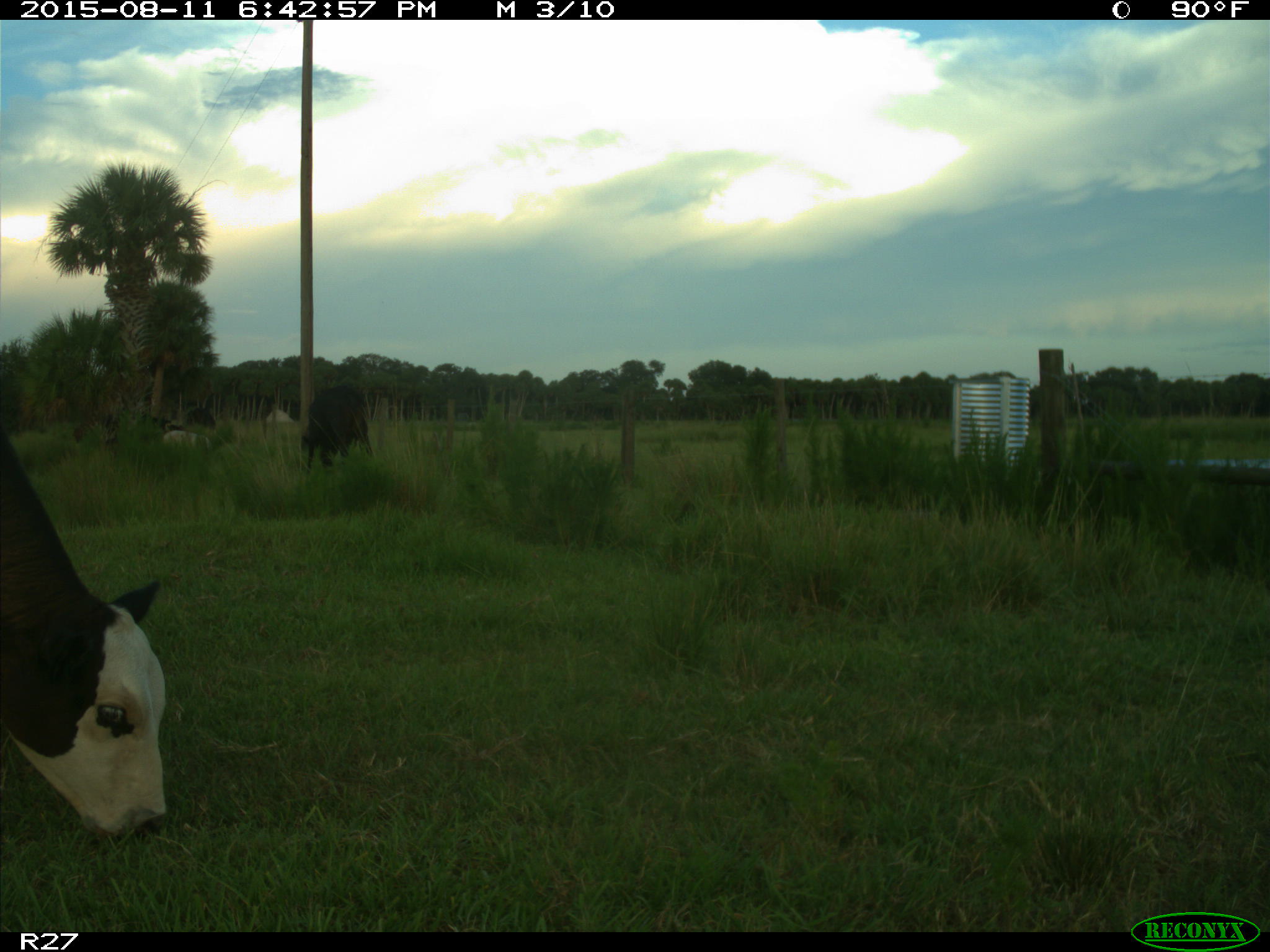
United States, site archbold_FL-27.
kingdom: Animalia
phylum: Chordata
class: Mammalia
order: Artiodactyla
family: Bovidae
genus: Bos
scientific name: Bos taurus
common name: domestic cow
Bos taurus (domestic cow).